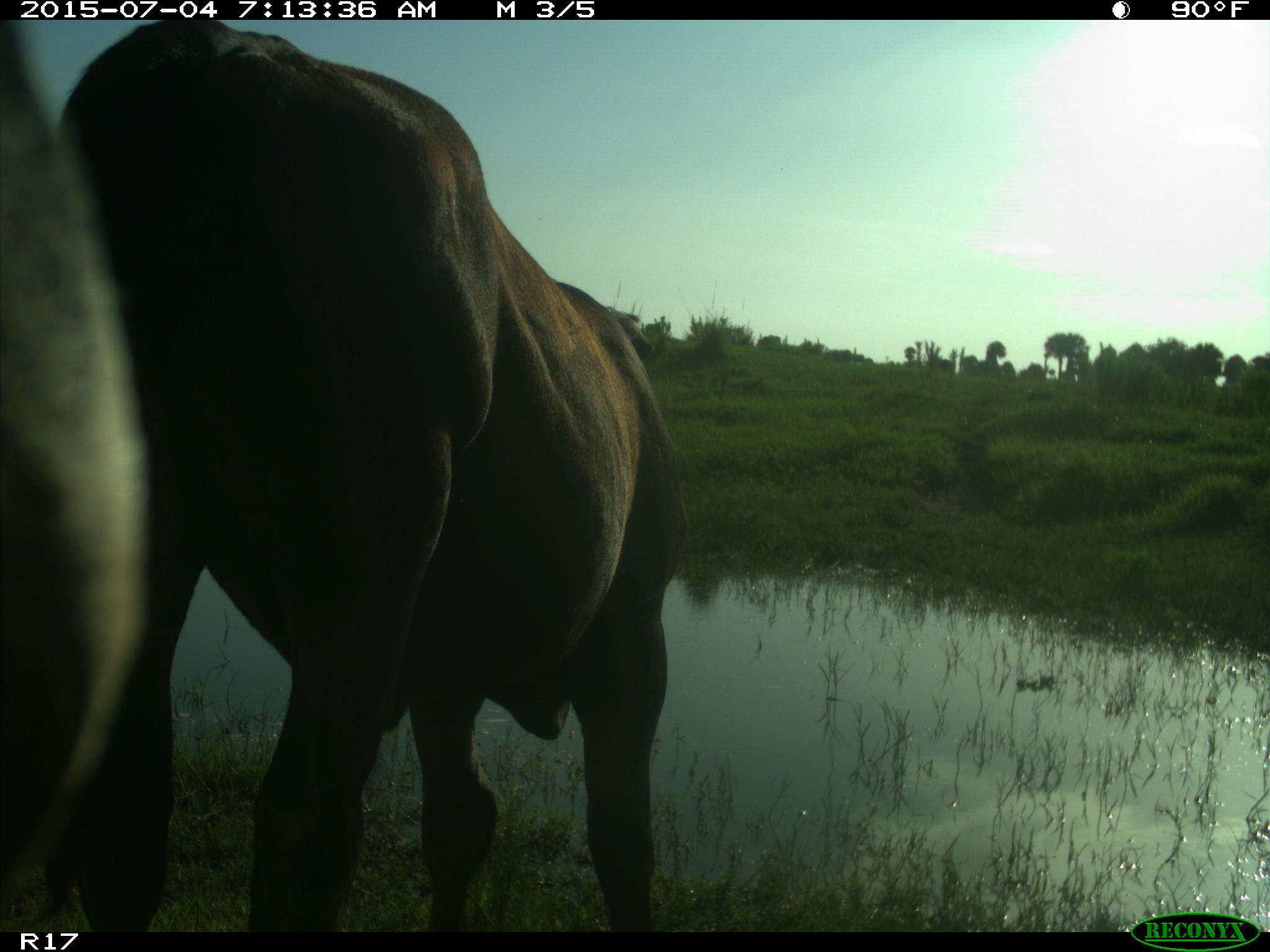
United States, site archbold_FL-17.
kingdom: Animalia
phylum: Chordata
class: Mammalia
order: Artiodactyla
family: Bovidae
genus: Bos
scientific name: Bos taurus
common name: domestic cow